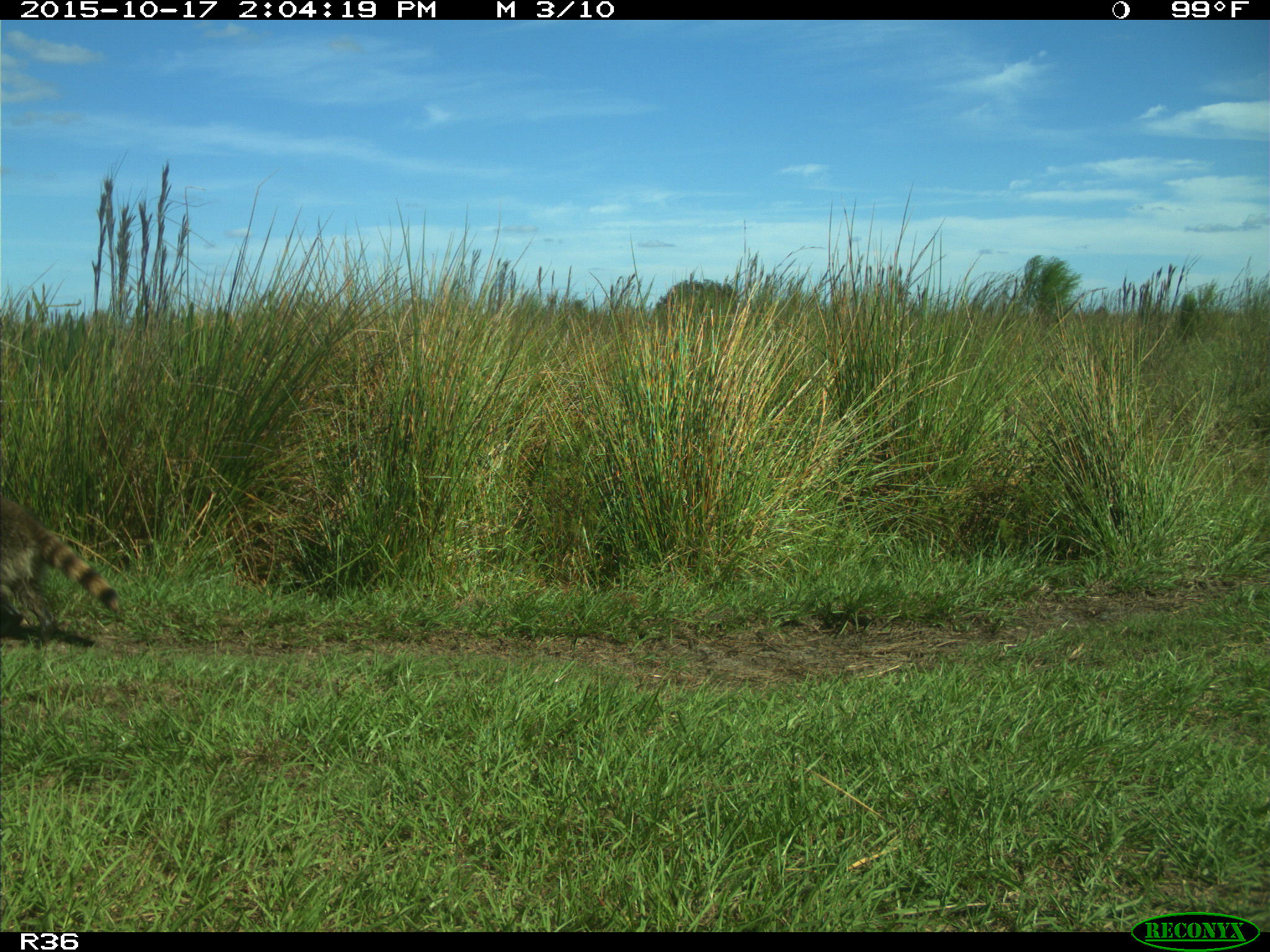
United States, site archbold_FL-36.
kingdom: Animalia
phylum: Chordata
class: Mammalia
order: Carnivora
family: Procyonidae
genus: Procyon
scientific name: Procyon lotor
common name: common raccoon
Procyon lotor (common raccoon).